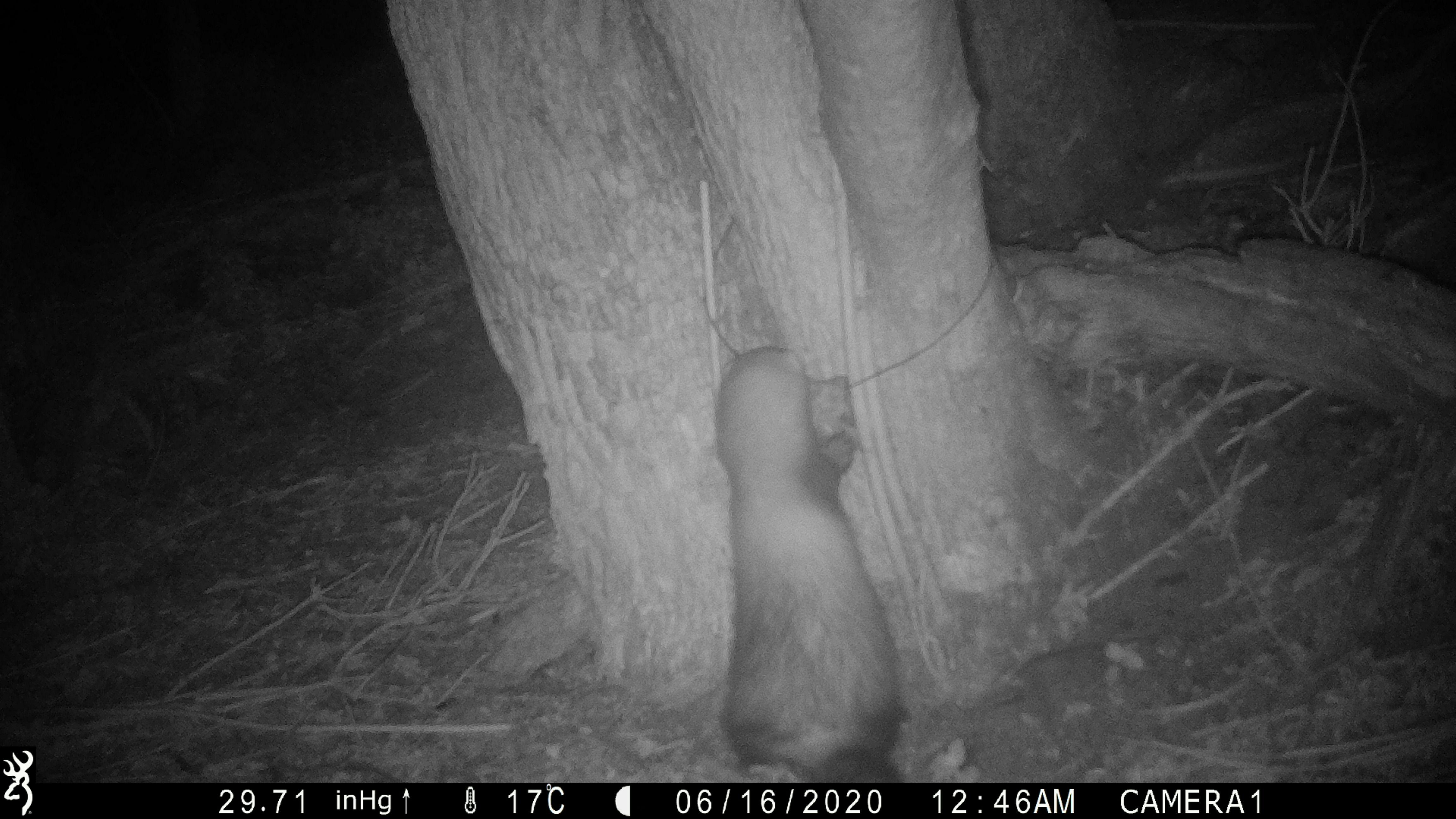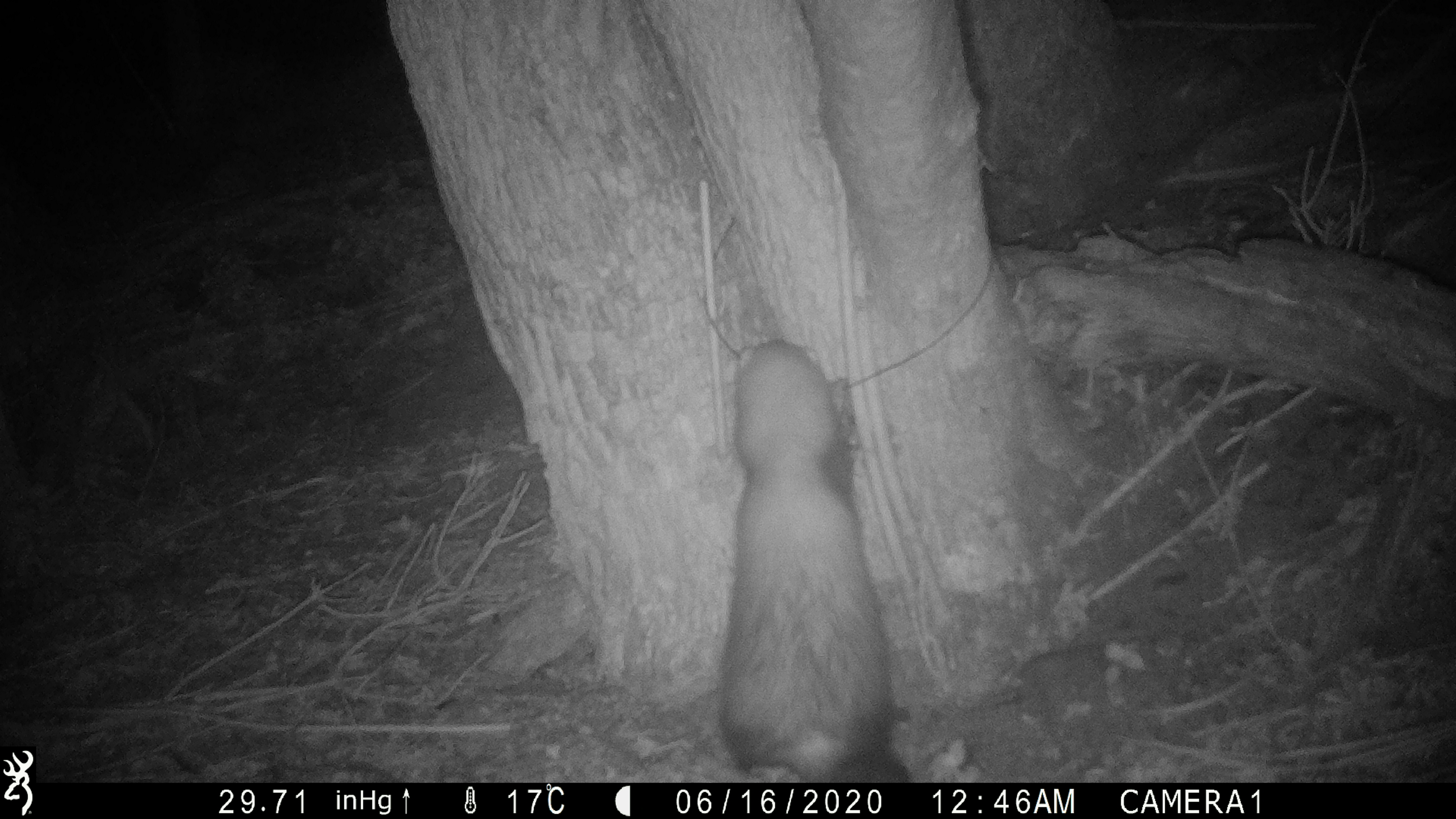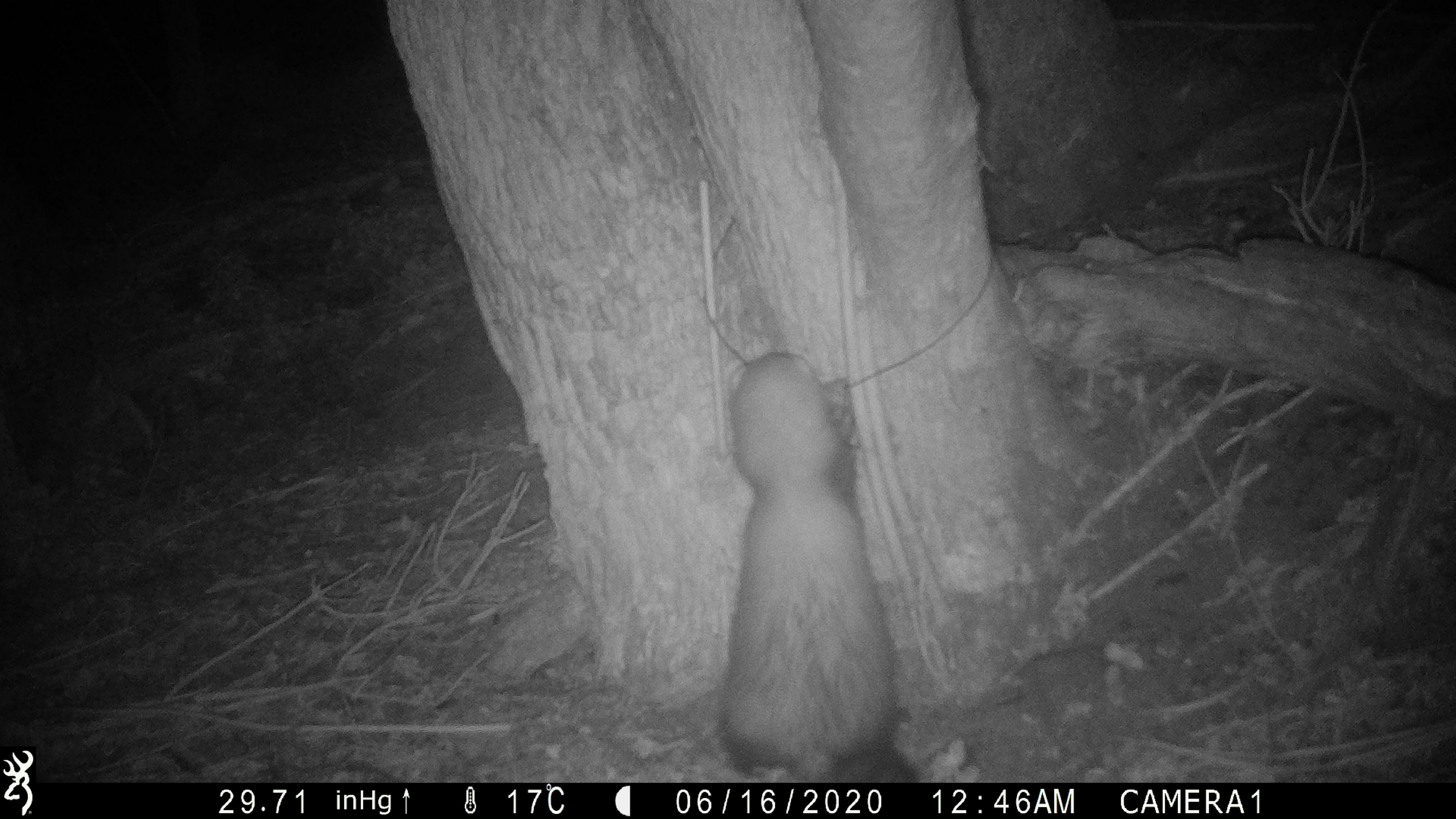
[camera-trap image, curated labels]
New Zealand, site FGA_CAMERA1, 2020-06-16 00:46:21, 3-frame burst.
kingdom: Animalia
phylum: Chordata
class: Mammalia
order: Carnivora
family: Mustelidae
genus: Mustela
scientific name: Mustela furo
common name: ferret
Ferret (Mustela furo).